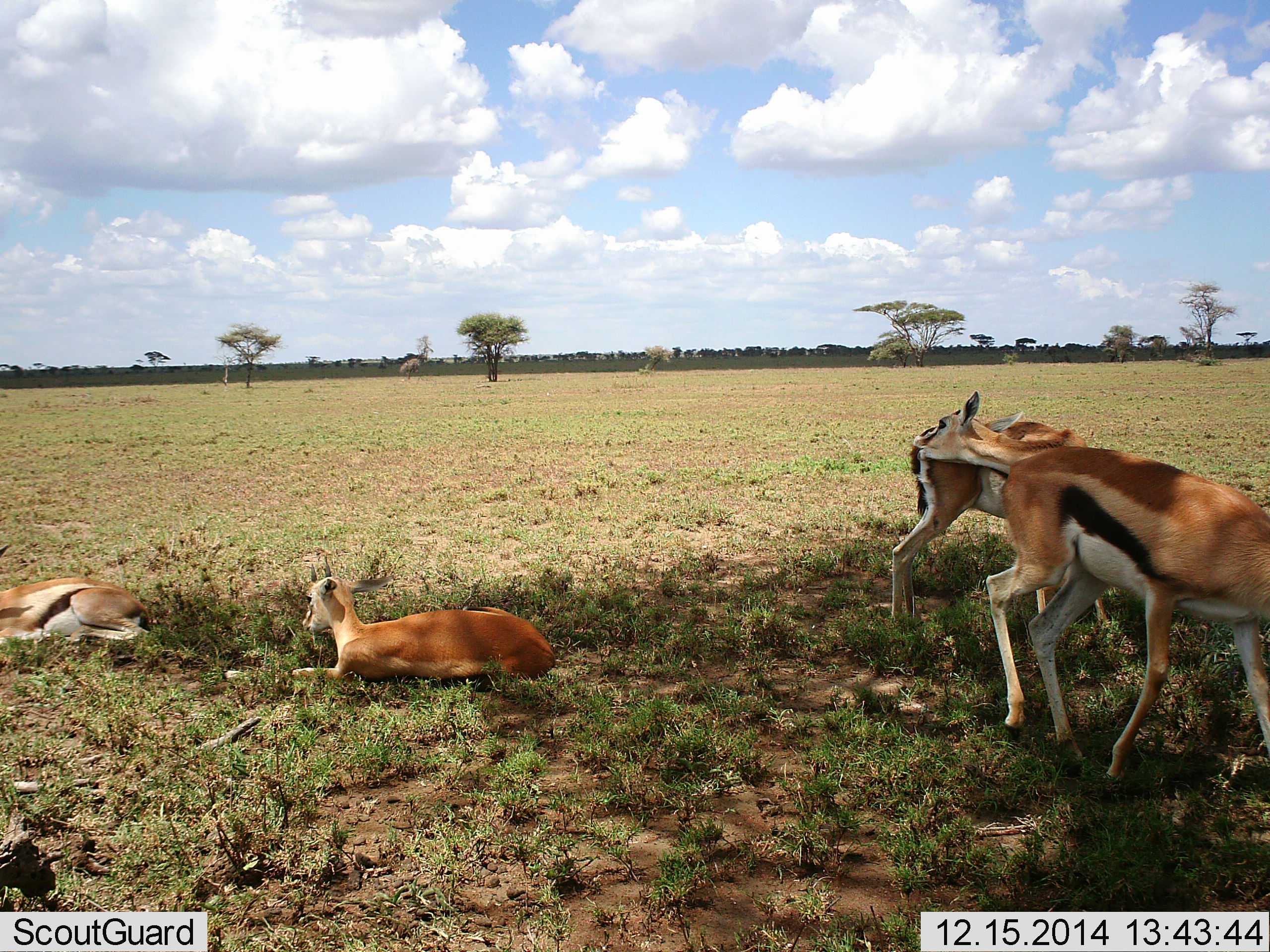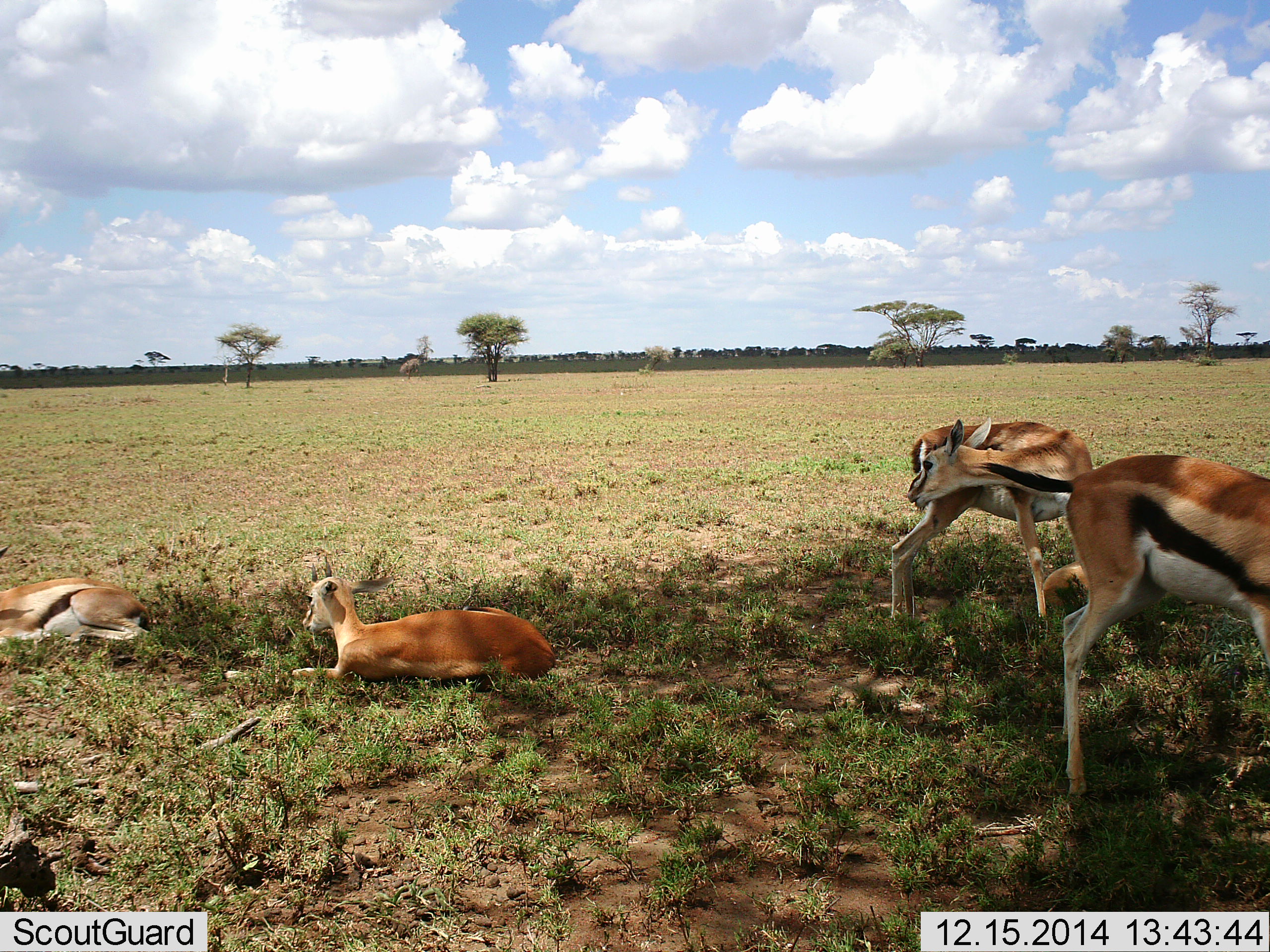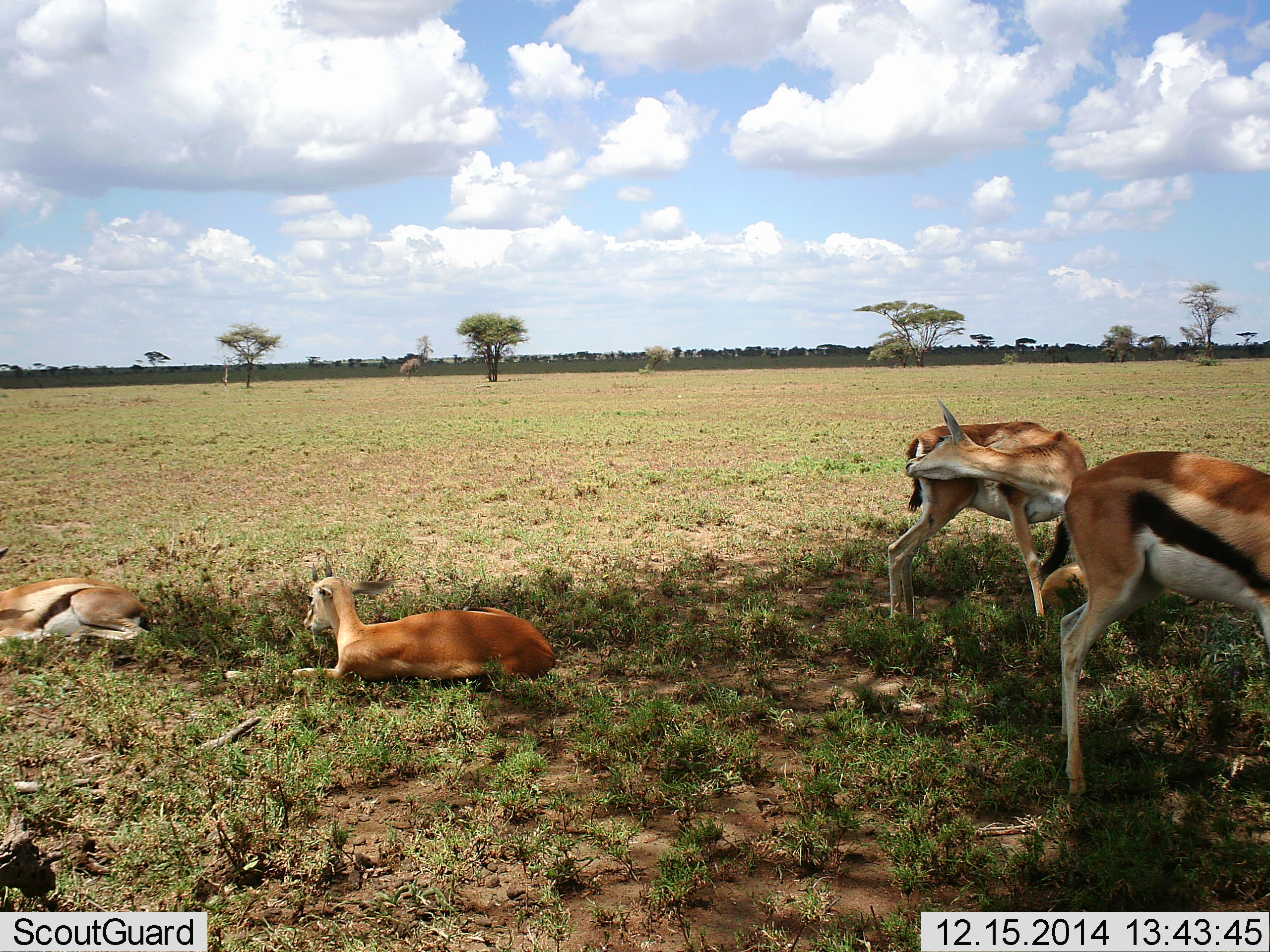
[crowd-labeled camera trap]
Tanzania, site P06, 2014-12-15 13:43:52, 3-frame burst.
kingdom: Animalia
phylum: Chordata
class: Mammalia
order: Artiodactyla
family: Bovidae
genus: Eudorcas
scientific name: Eudorcas thomsonii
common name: thomson's gazelle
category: gazellethomsons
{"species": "gazellethomsons (thomson's gazelle) (Eudorcas thomsonii)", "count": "4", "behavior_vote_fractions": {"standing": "70%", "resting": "100%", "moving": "10%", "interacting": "0%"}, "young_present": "0%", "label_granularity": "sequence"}